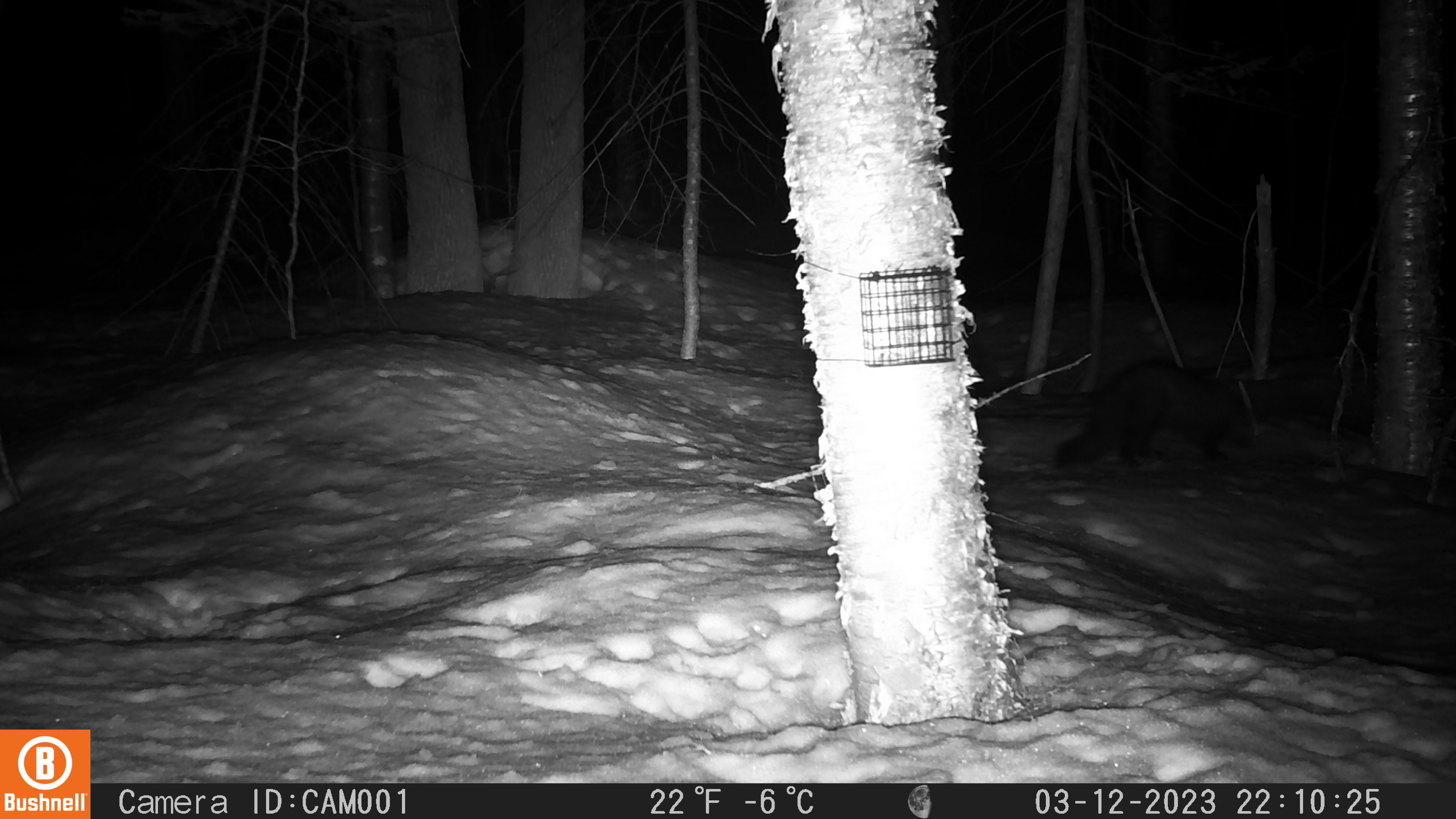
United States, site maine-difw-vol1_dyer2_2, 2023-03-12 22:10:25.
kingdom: Animalia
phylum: Chordata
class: Mammalia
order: Carnivora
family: Mustelidae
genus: Pekania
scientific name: Pekania pennanti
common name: fisher